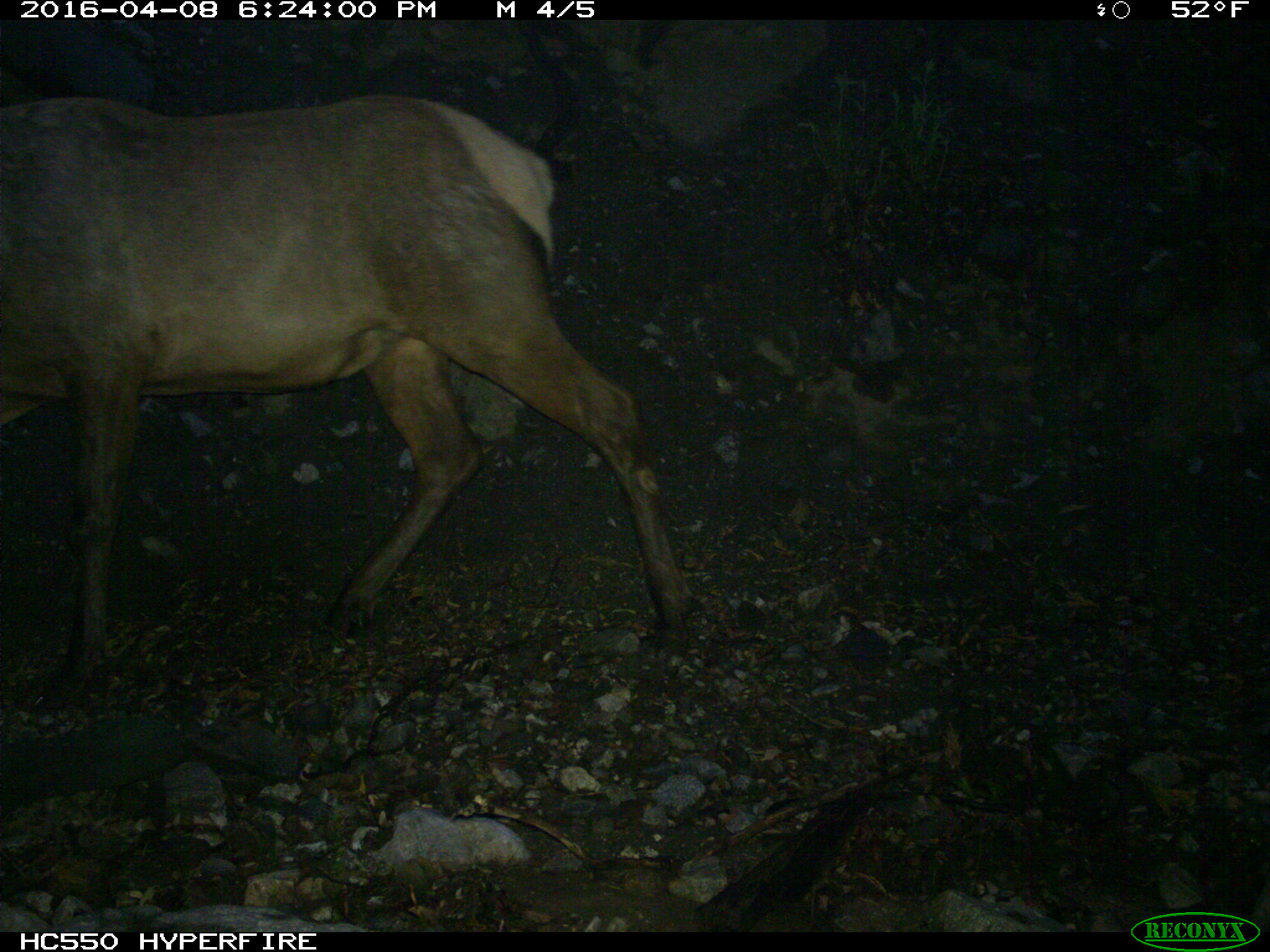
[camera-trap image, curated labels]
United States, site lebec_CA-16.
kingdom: Animalia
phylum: Chordata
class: Mammalia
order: Artiodactyla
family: Cervidae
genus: Cervus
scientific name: Cervus canadensis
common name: elk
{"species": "Cervus canadensis (elk)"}